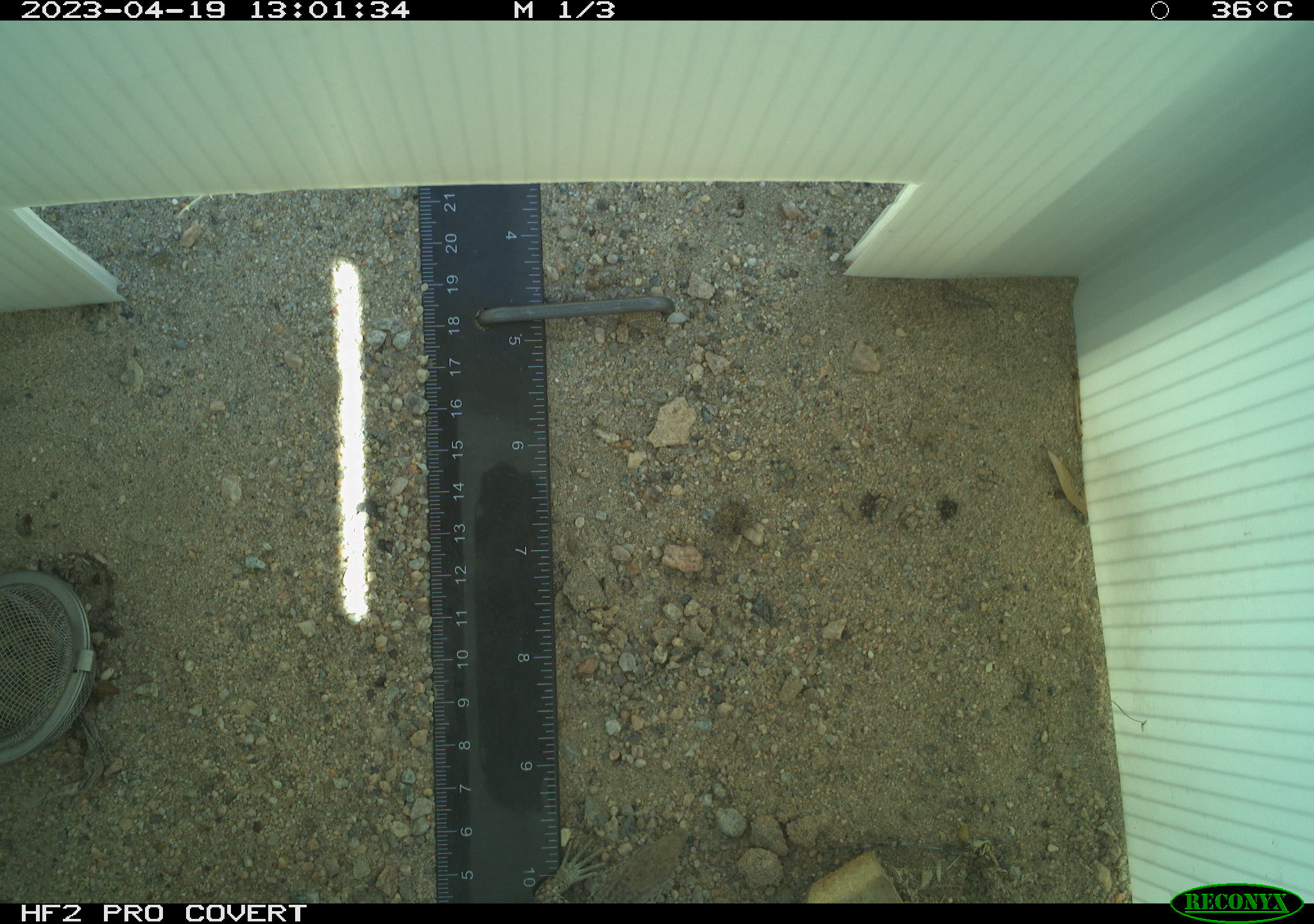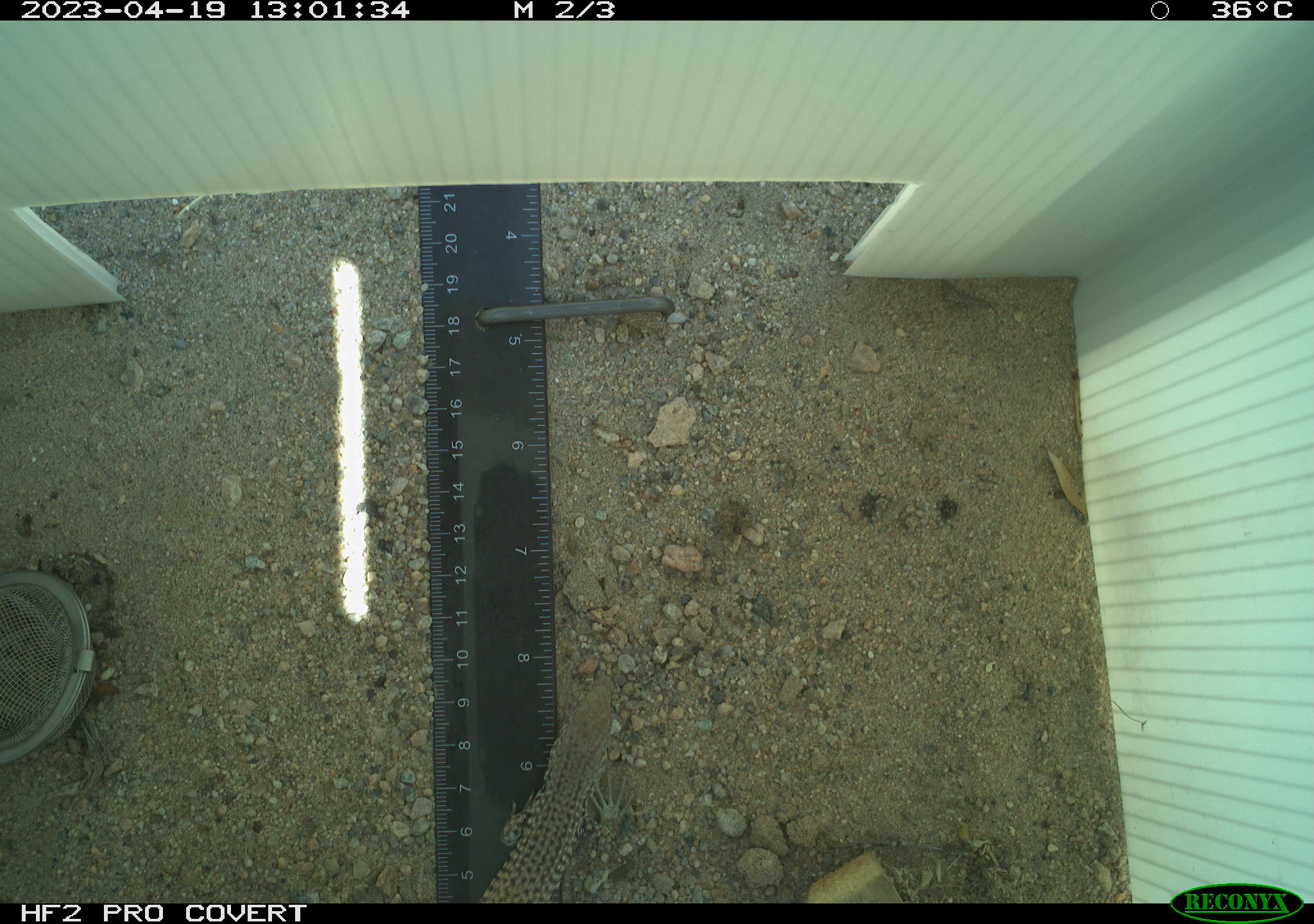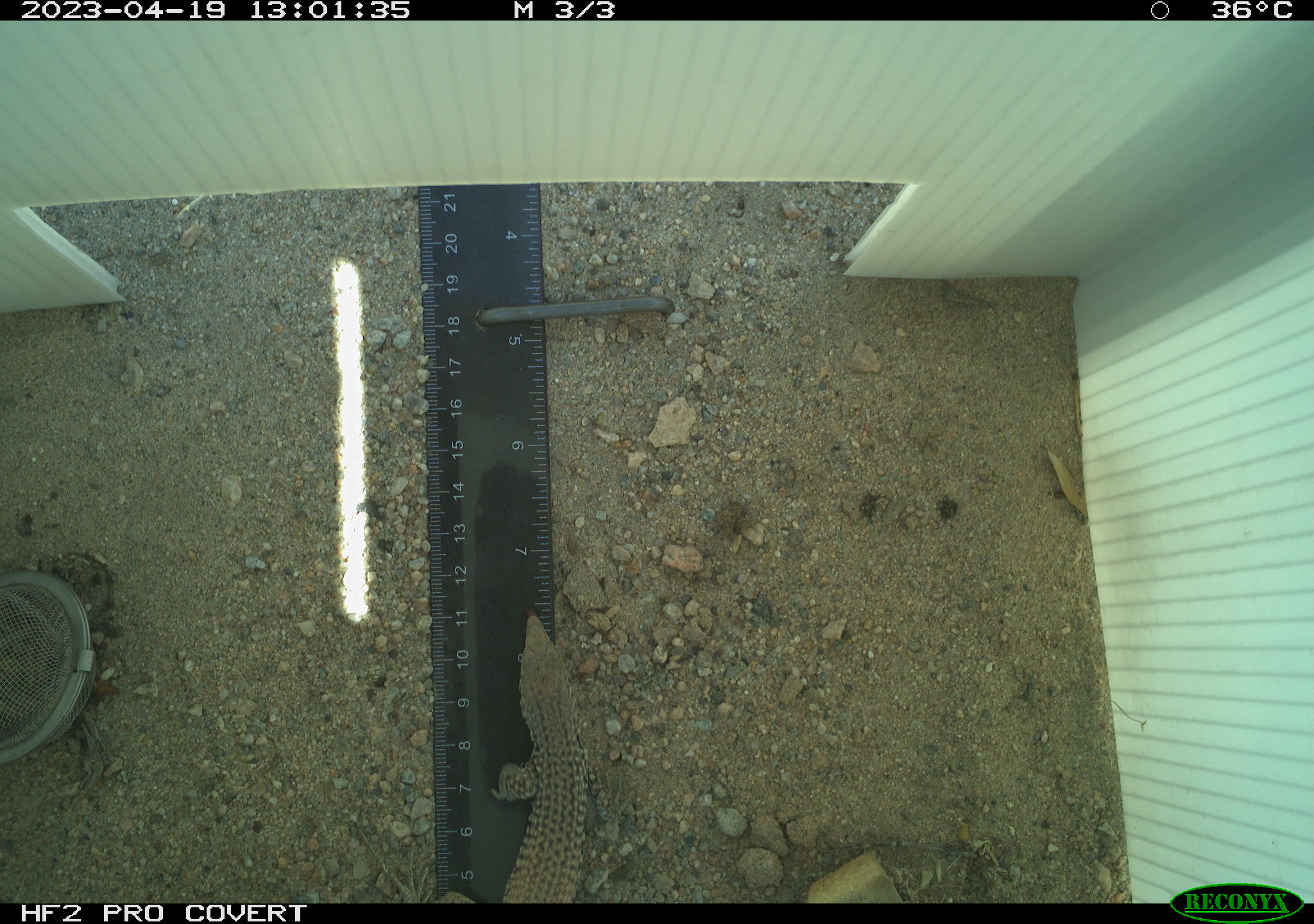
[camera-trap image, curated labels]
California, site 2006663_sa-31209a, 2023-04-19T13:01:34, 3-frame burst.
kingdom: Animalia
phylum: Chordata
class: Reptilia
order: Squamata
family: Teiidae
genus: Aspidoscelis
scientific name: Aspidoscelis tigris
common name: western whiptail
Western whiptail (Aspidoscelis tigris).